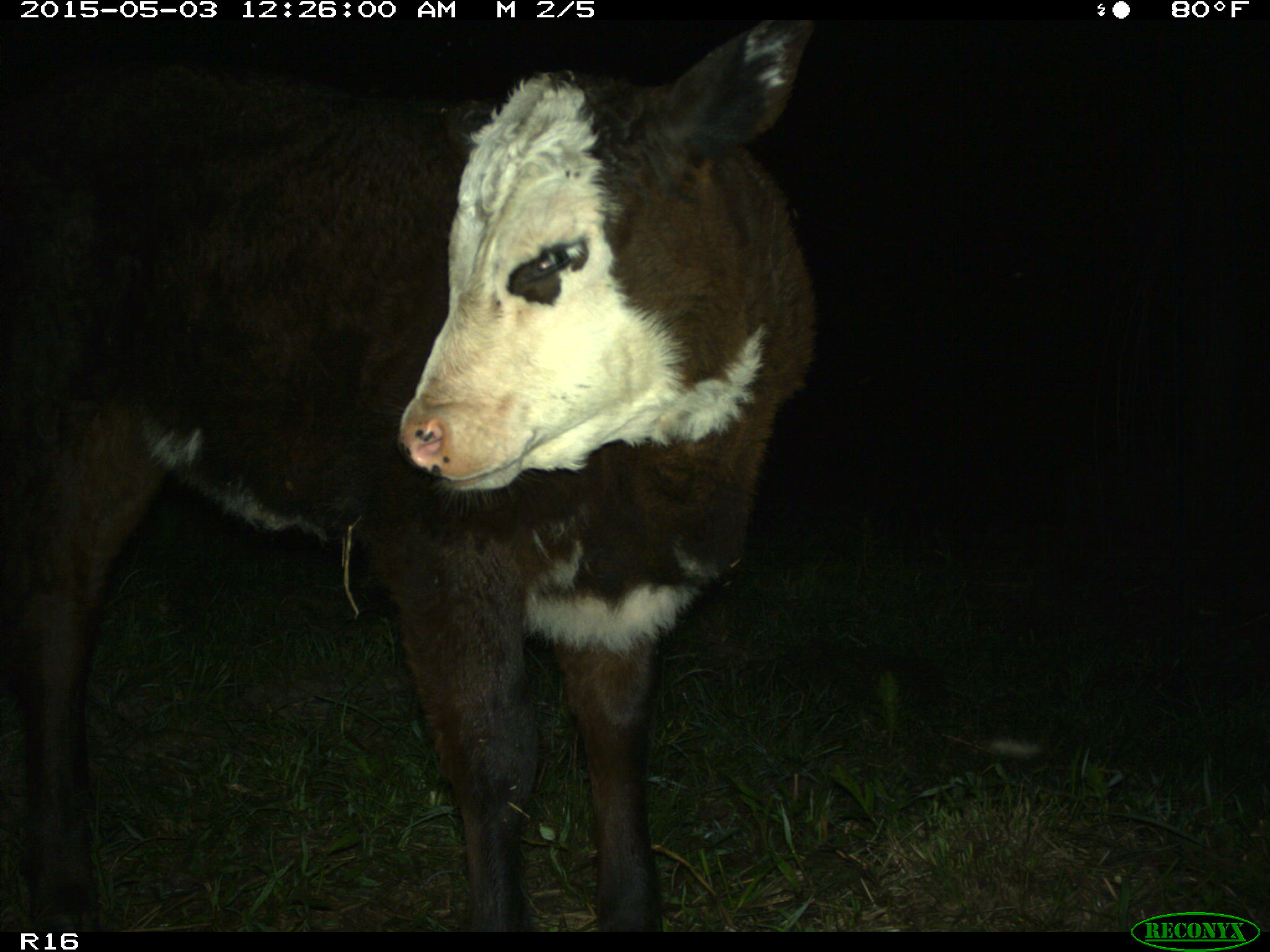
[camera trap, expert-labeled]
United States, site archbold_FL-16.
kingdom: Animalia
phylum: Chordata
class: Mammalia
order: Artiodactyla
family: Bovidae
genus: Bos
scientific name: Bos taurus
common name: domestic cow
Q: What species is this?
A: Bos taurus (domestic cow).